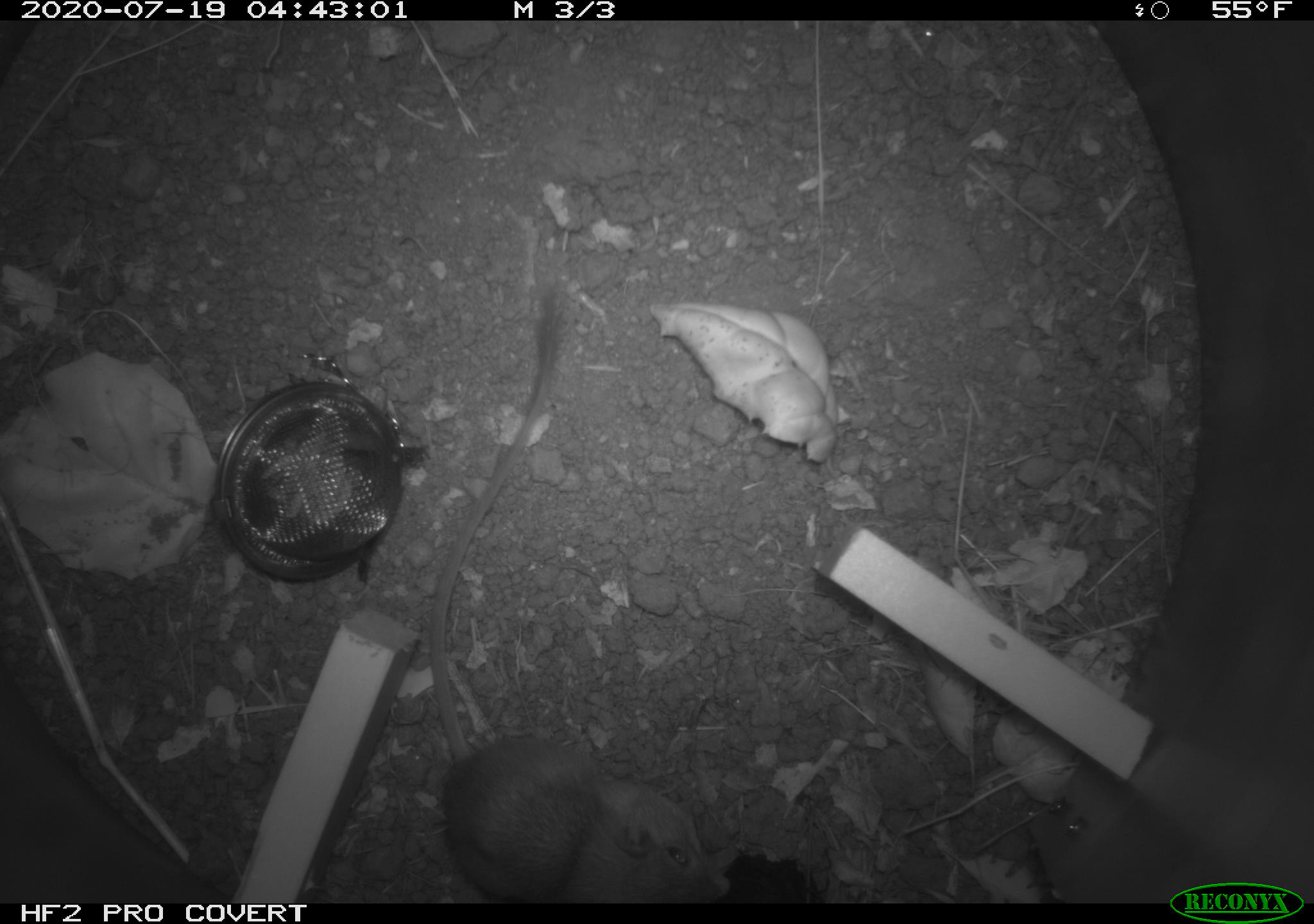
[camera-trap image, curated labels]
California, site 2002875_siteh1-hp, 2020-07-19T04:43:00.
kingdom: Animalia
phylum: Chordata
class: Mammalia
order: Rodentia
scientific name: Rodentia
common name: rodent